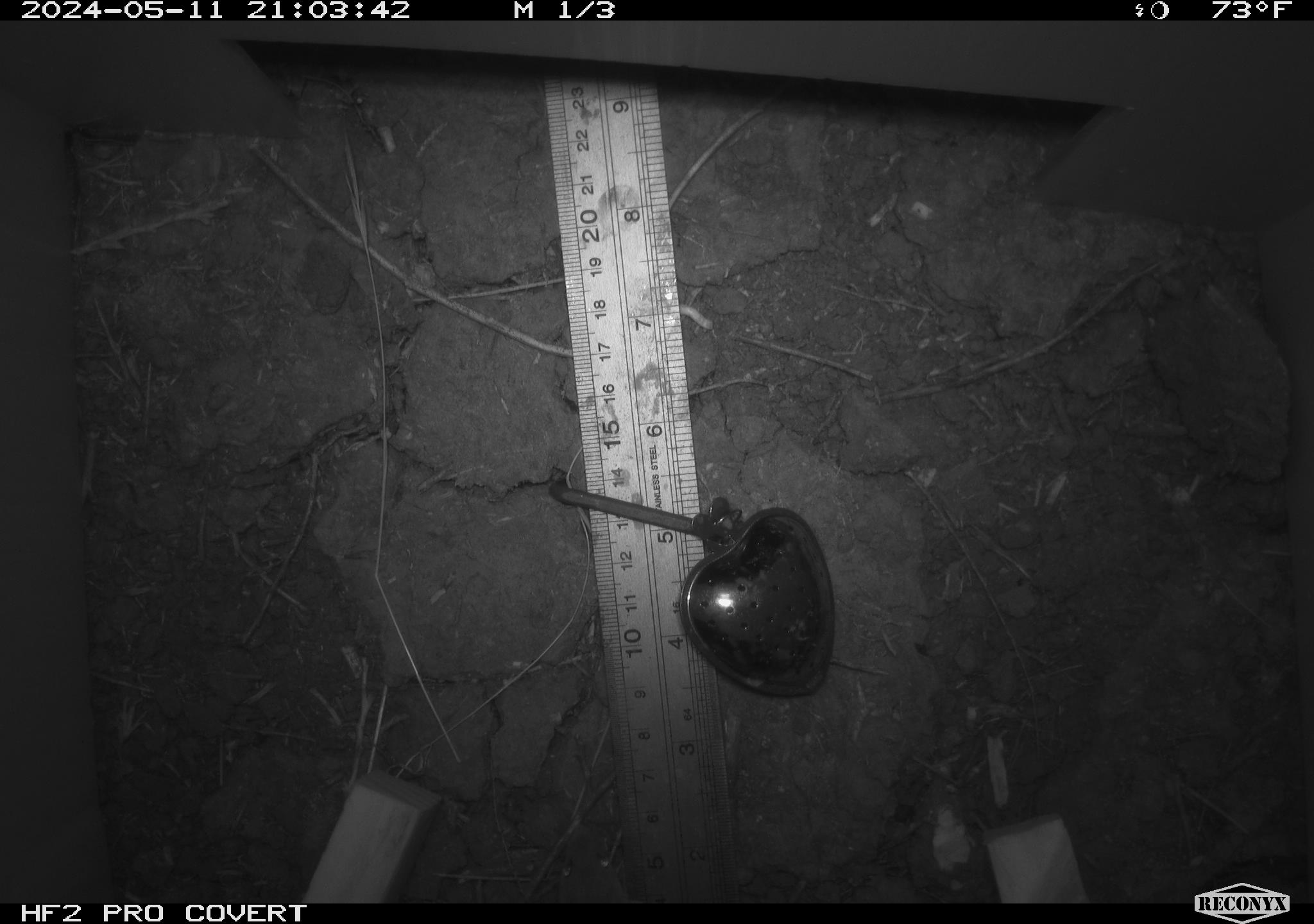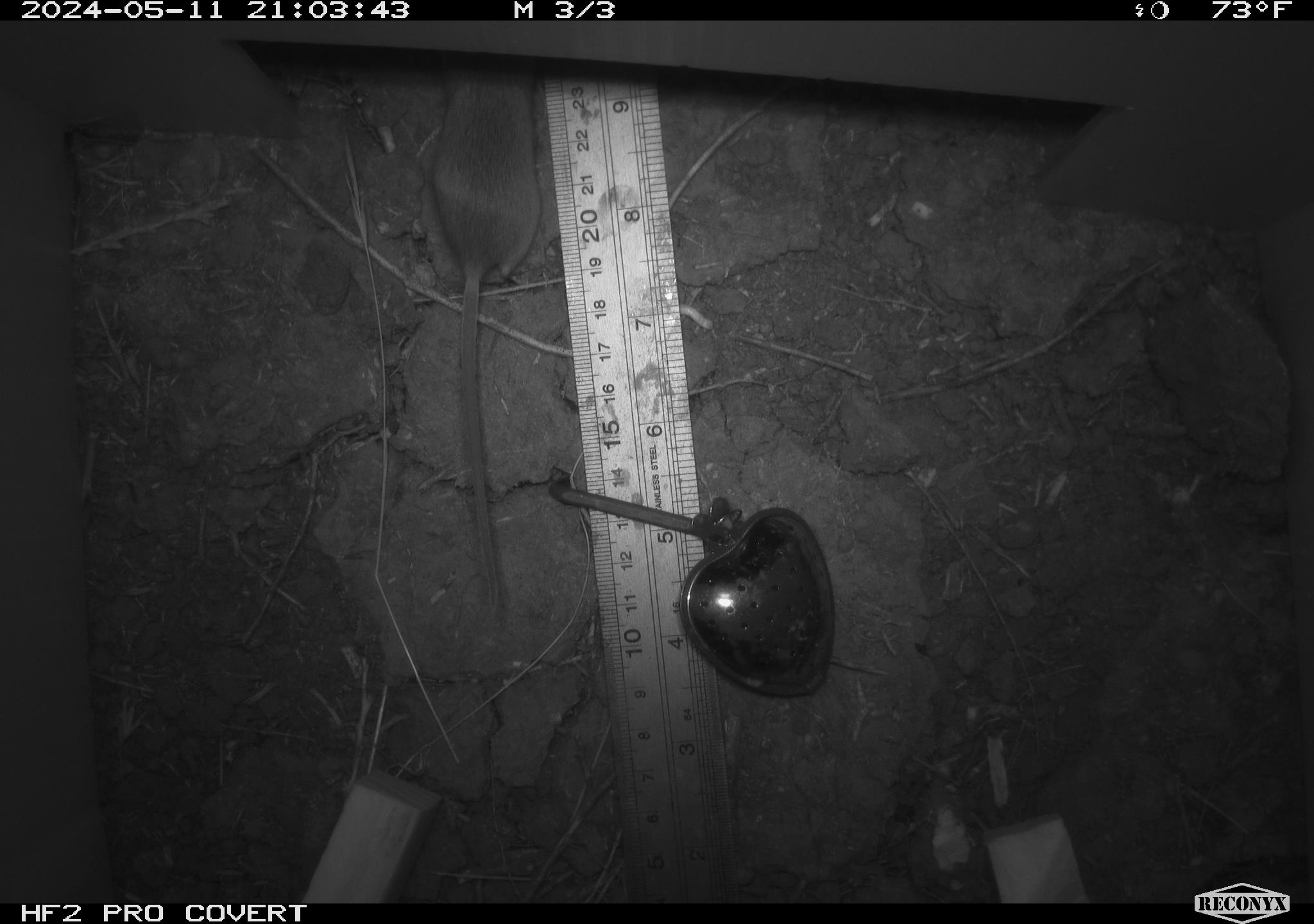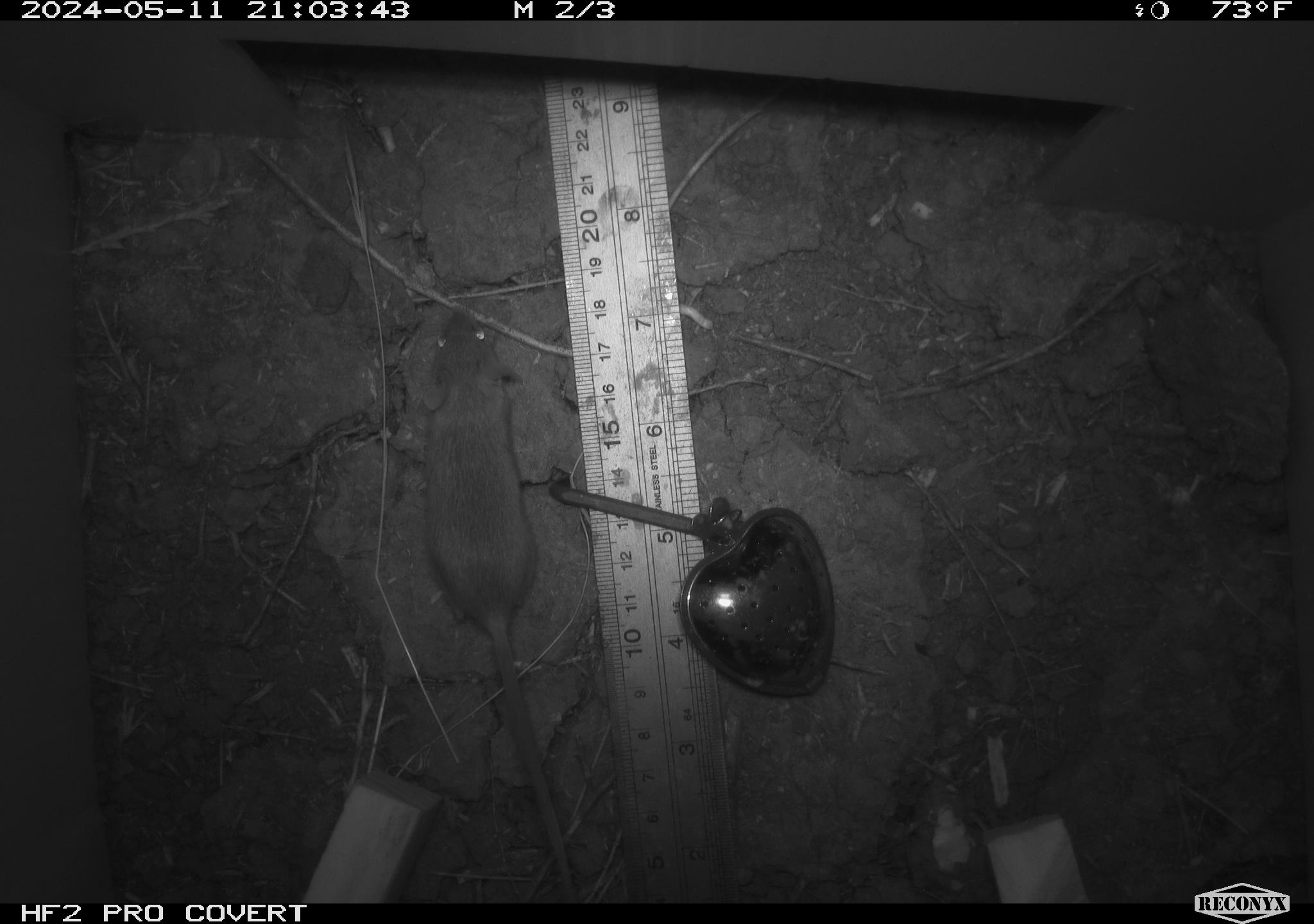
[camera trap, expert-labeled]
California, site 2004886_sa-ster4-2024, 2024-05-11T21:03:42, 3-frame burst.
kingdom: Animalia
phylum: Chordata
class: Mammalia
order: Rodentia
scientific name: Rodentia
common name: mouse species